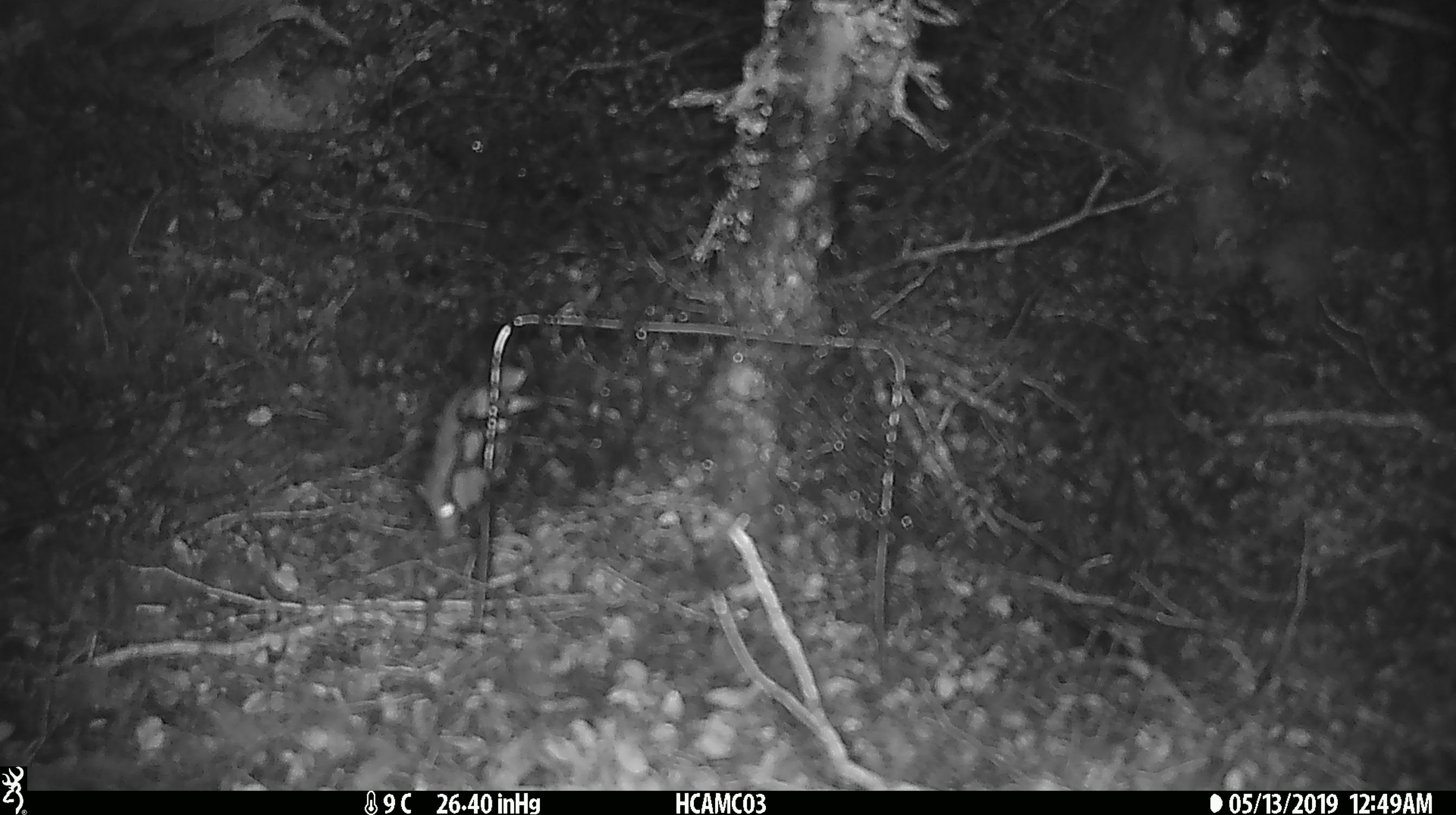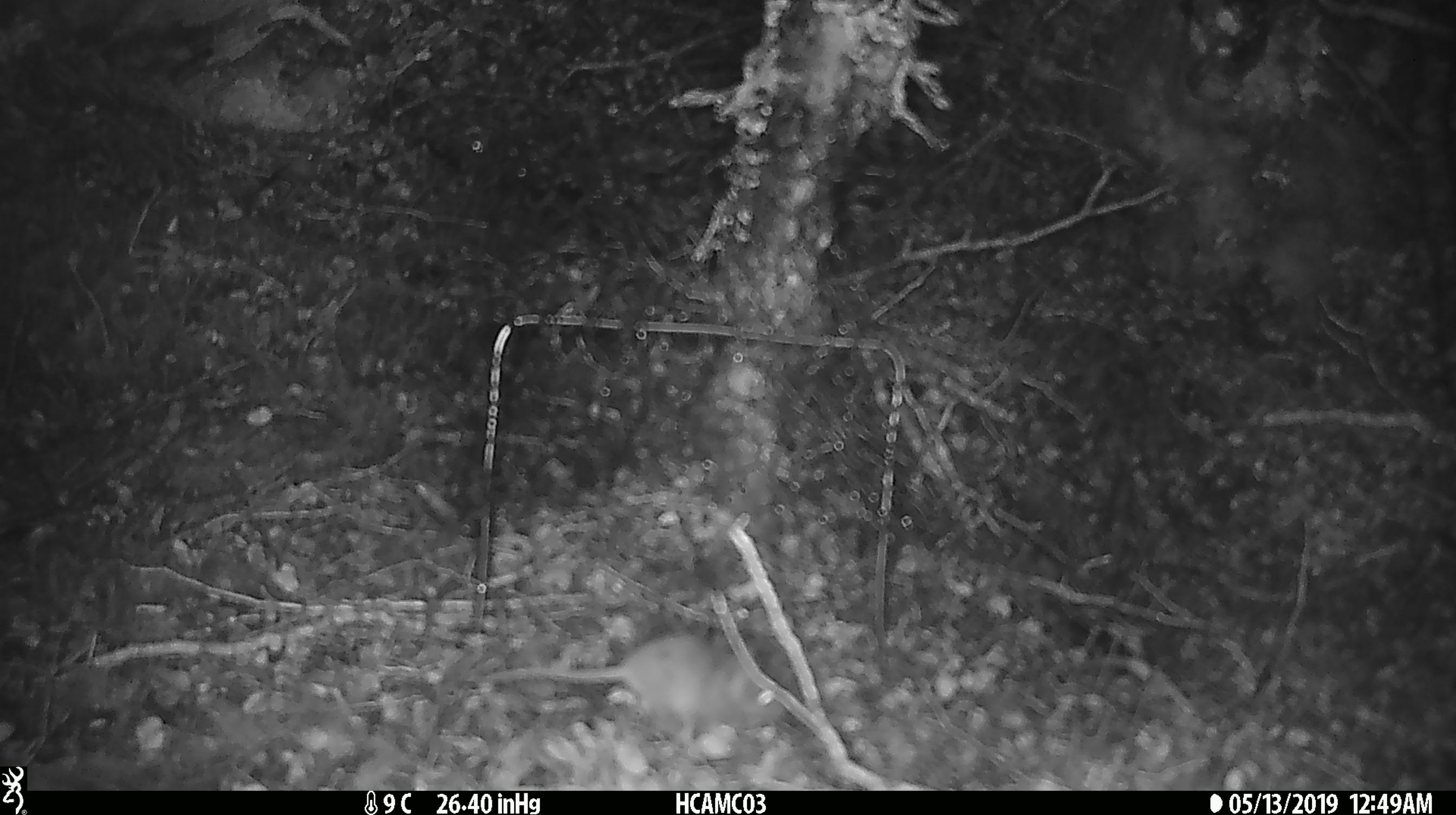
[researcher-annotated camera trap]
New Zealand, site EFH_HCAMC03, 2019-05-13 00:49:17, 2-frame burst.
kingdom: Animalia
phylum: Chordata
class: Mammalia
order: Rodentia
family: Muridae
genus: Mus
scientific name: Mus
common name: mouse